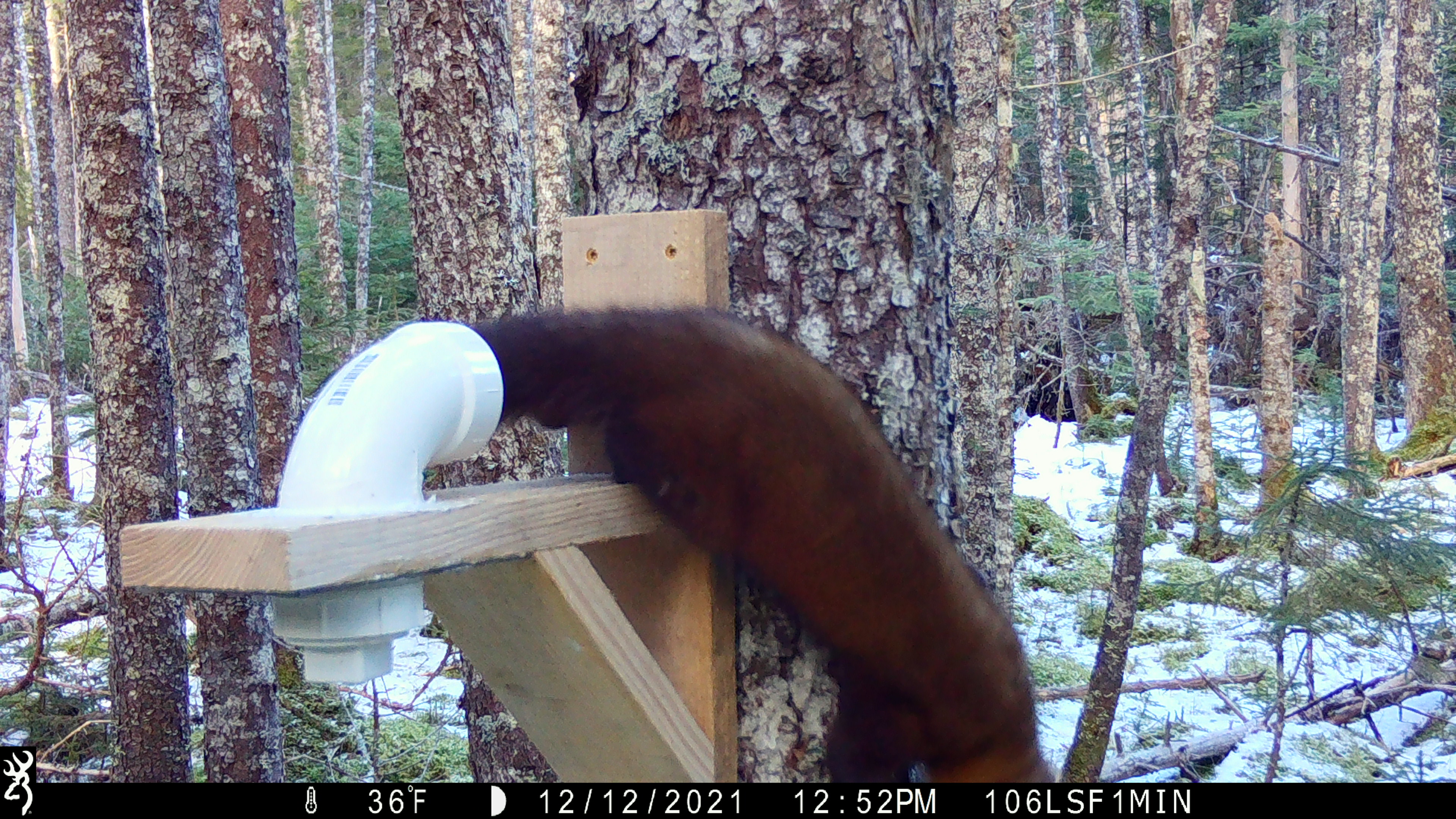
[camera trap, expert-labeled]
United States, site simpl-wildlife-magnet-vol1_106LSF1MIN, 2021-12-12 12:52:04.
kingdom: Animalia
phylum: Chordata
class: Mammalia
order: Carnivora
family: Mustelidae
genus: Martes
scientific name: Martes americana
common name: american marten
American marten (Martes americana).